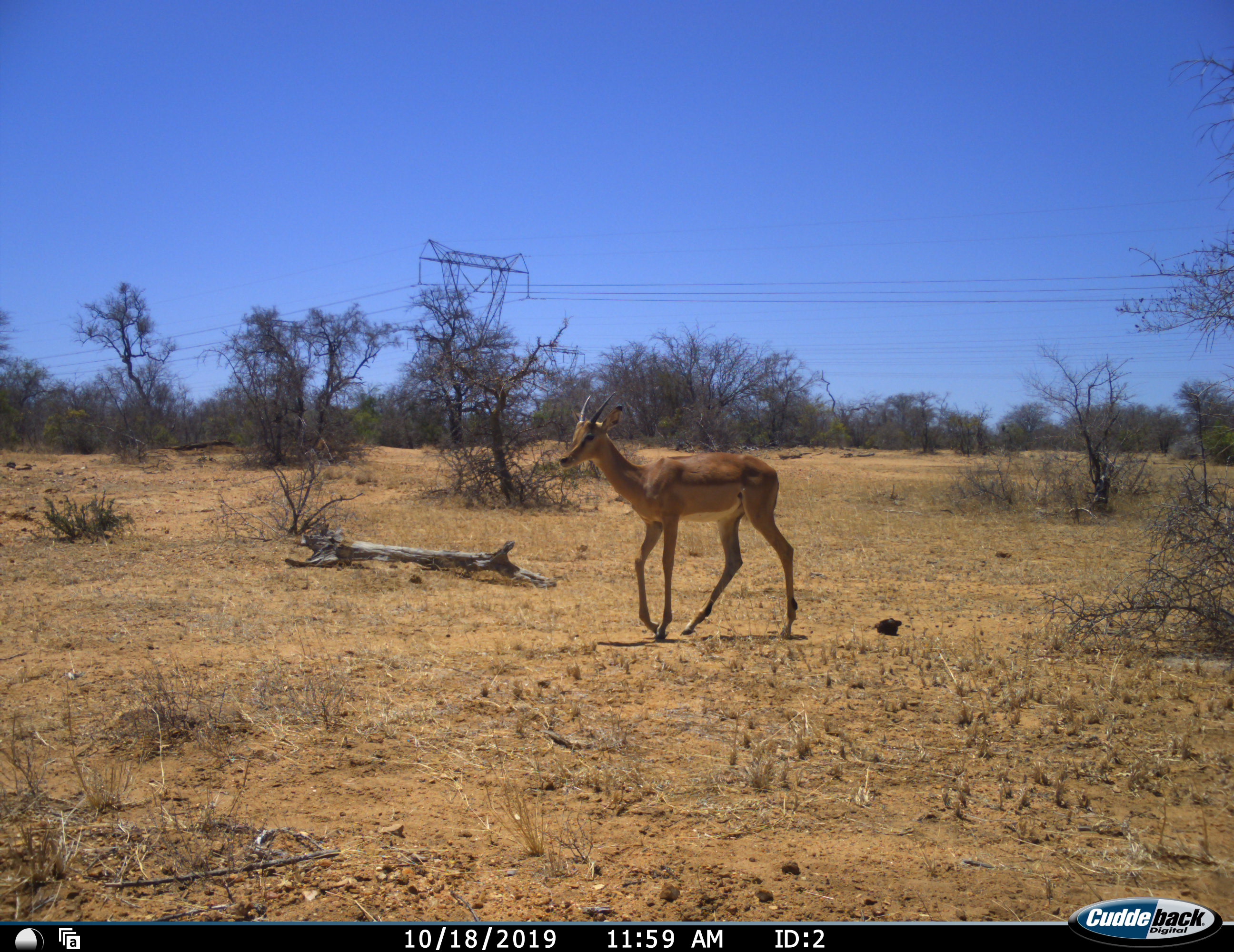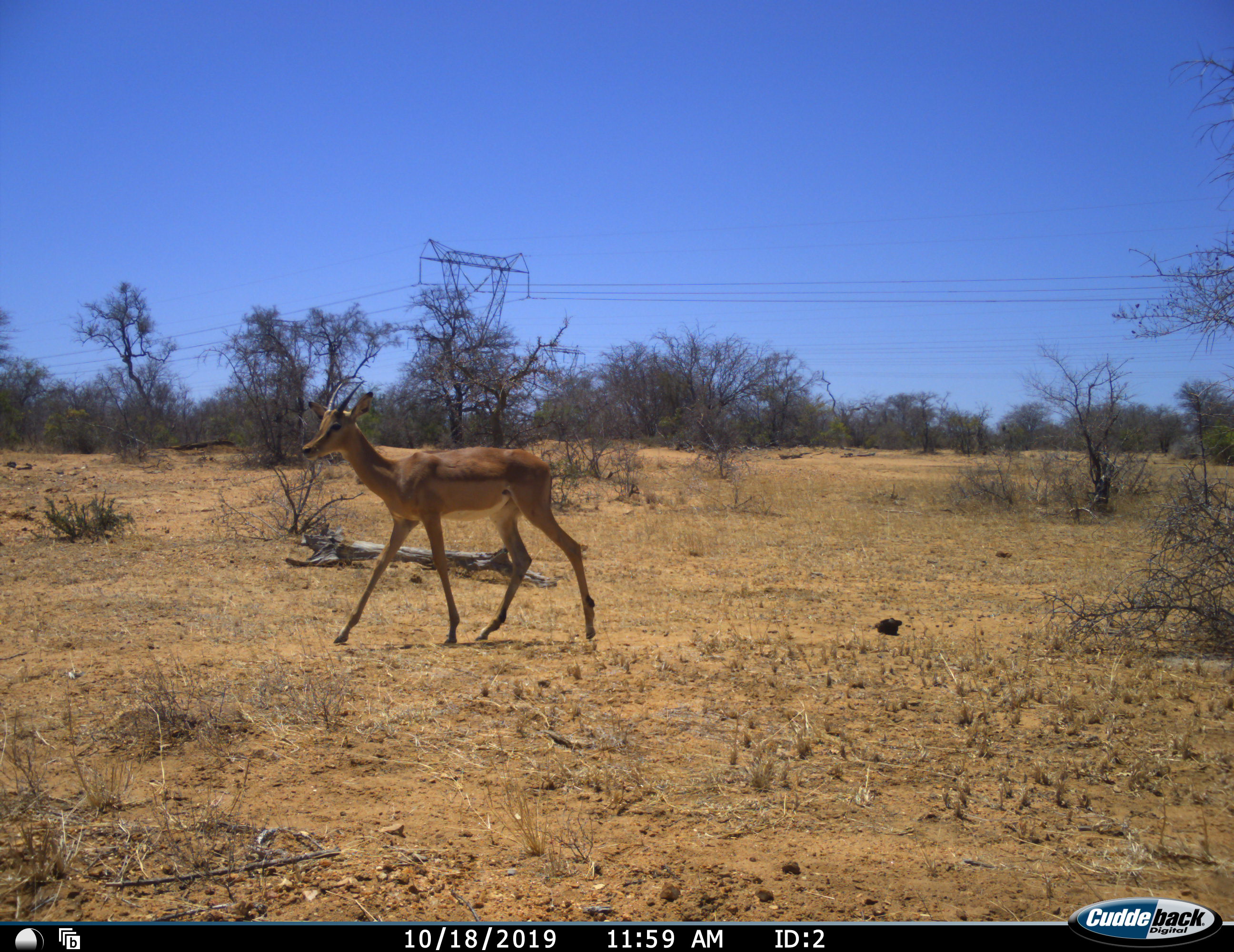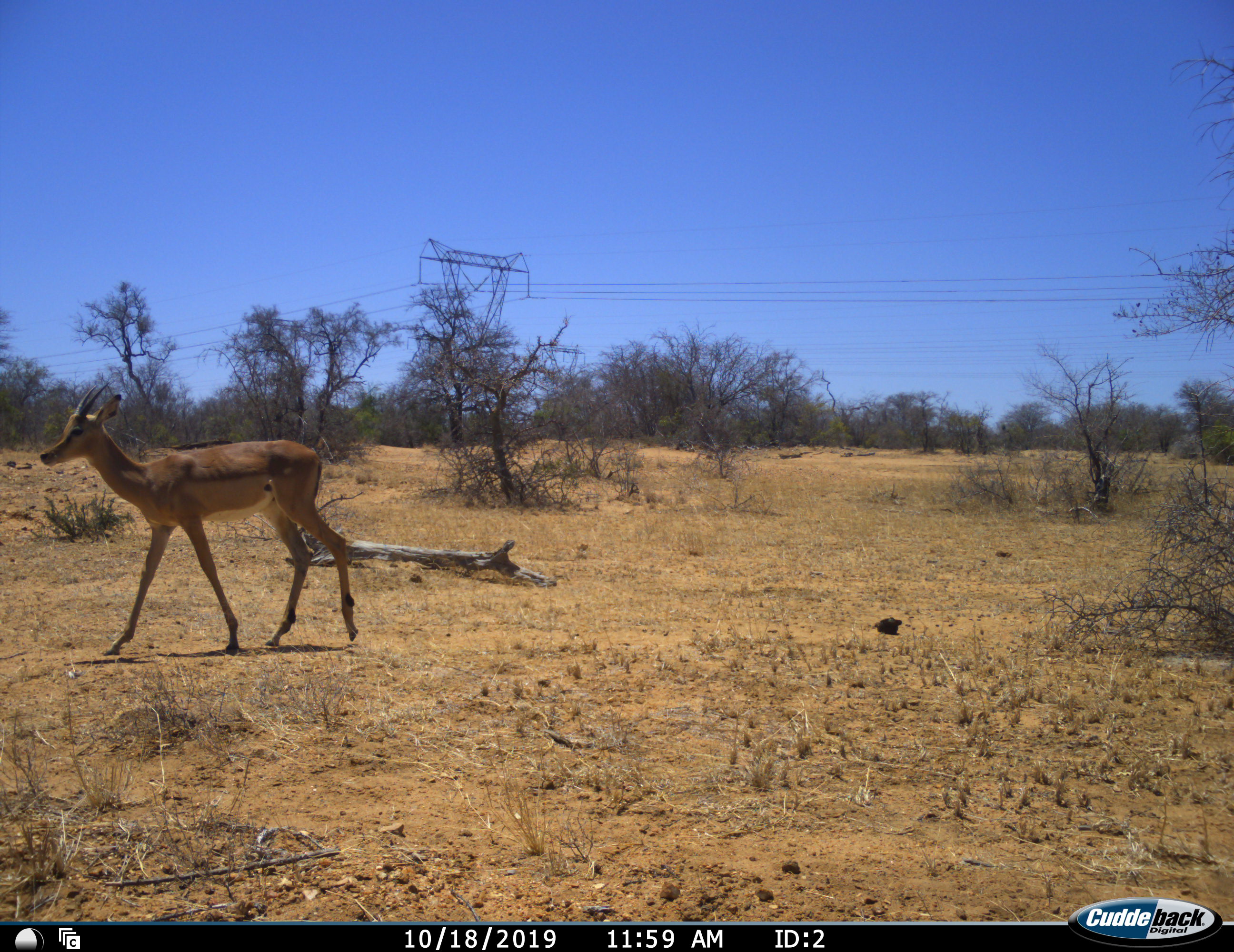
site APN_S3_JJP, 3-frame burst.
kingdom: Animalia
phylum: Chordata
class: Mammalia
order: Artiodactyla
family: Bovidae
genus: Aepyceros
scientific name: Aepyceros melampus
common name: impala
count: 1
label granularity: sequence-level